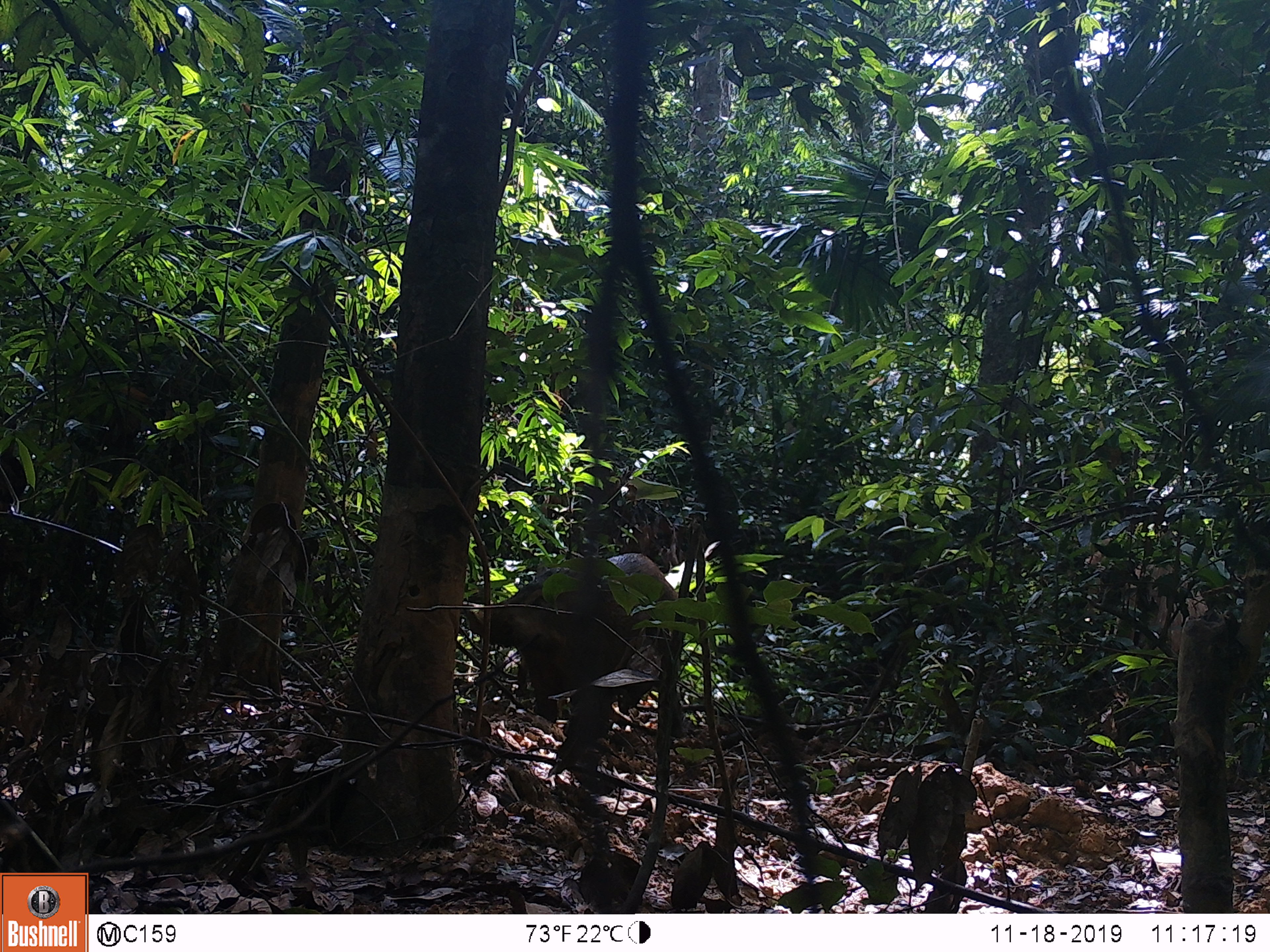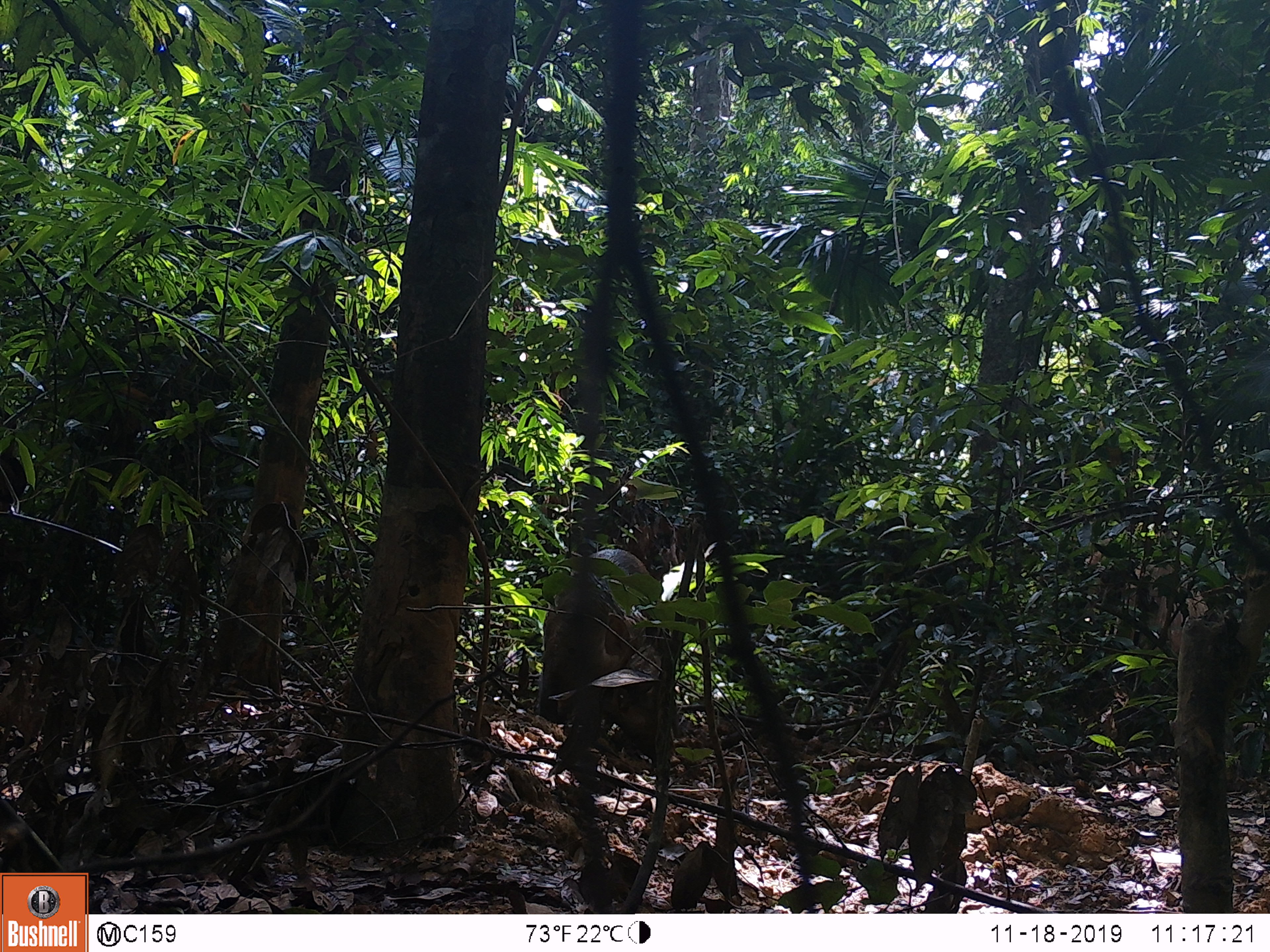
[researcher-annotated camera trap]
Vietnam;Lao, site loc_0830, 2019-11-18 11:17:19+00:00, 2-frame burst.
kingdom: Animalia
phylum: Chordata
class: Mammalia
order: Artiodactyla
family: Suidae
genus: Sus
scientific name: Sus scrofa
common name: eurasian wild pig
Eurasian wild pig (Sus scrofa). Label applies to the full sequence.